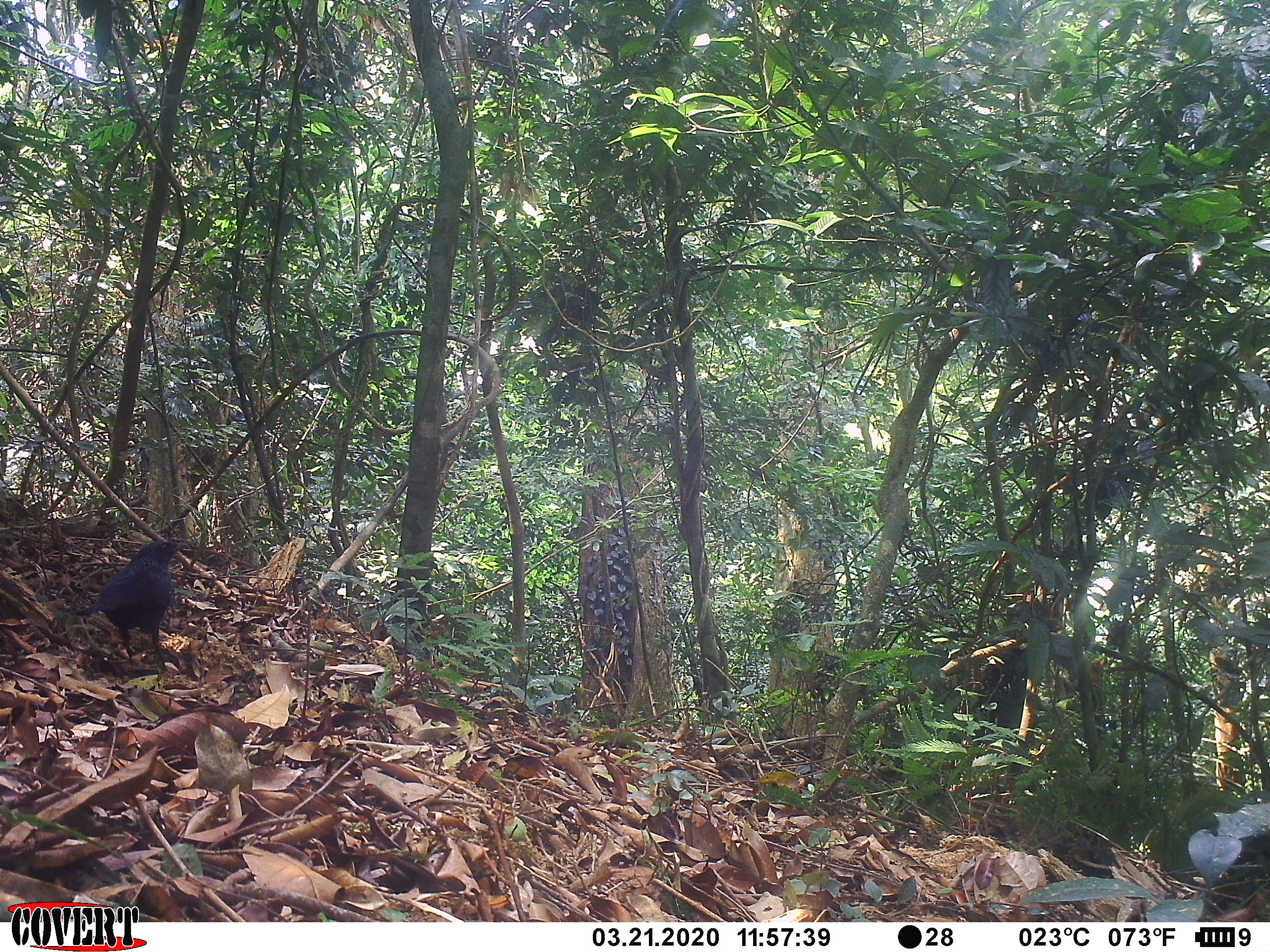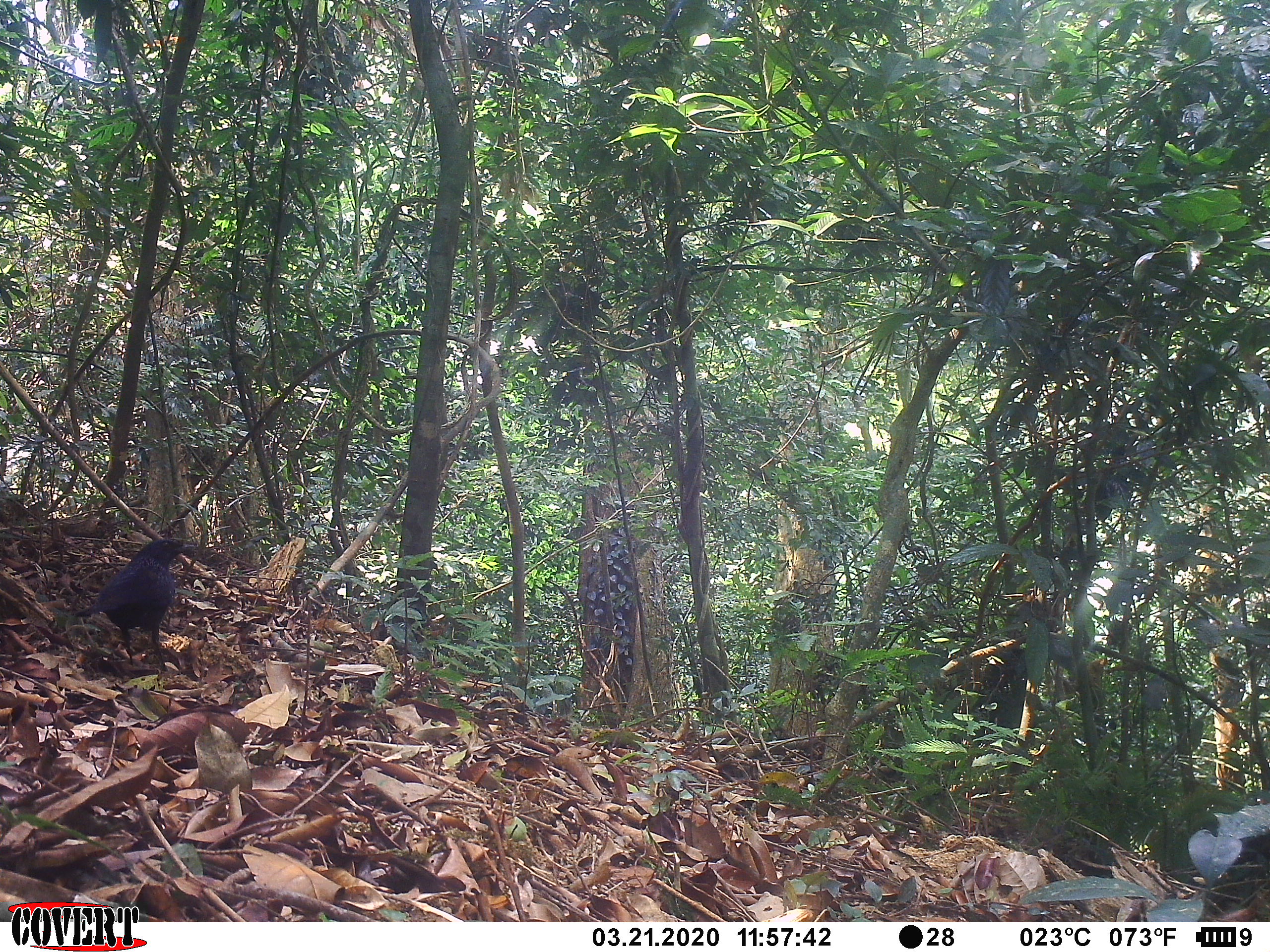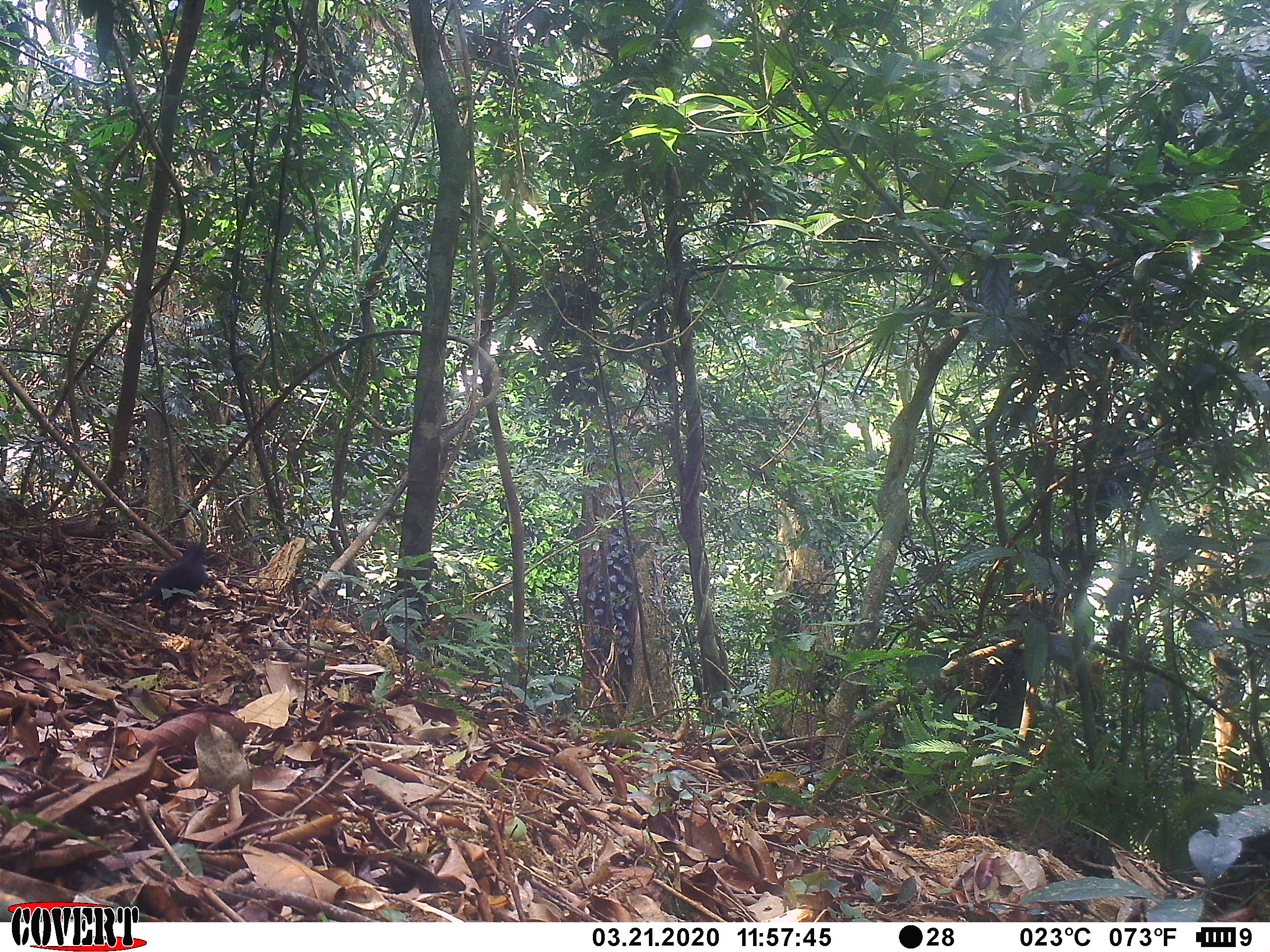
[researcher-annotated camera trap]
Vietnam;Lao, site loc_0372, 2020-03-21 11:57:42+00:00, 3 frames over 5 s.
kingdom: Animalia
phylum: Chordata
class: Aves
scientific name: Aves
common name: bird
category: unidentified bird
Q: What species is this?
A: Unidentified bird (bird) (Aves).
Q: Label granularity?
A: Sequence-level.